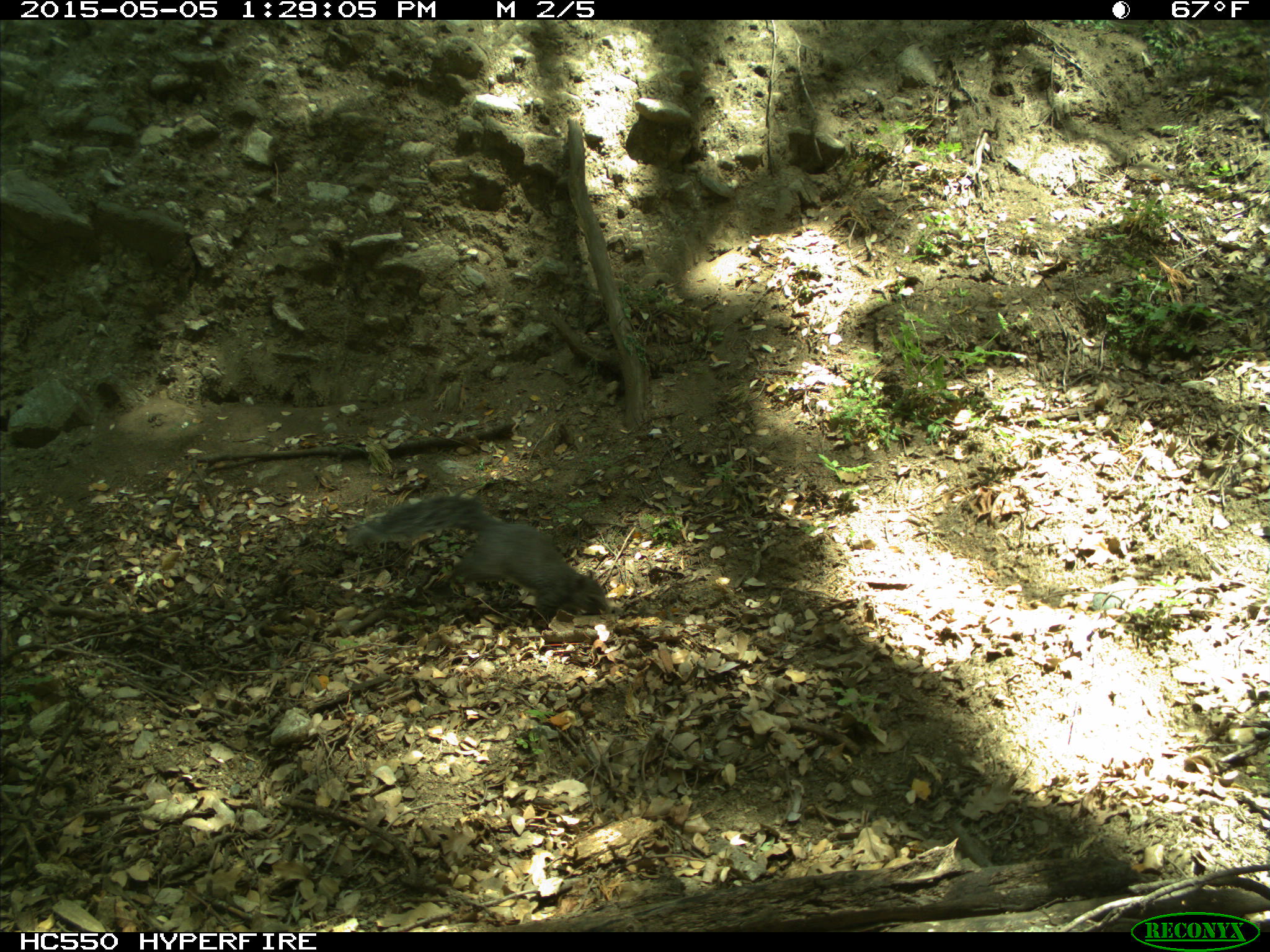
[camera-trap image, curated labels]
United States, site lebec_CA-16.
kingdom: Animalia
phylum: Chordata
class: Mammalia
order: Rodentia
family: Sciuridae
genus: Sciurus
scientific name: Sciurus carolinensis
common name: eastern gray squirrel